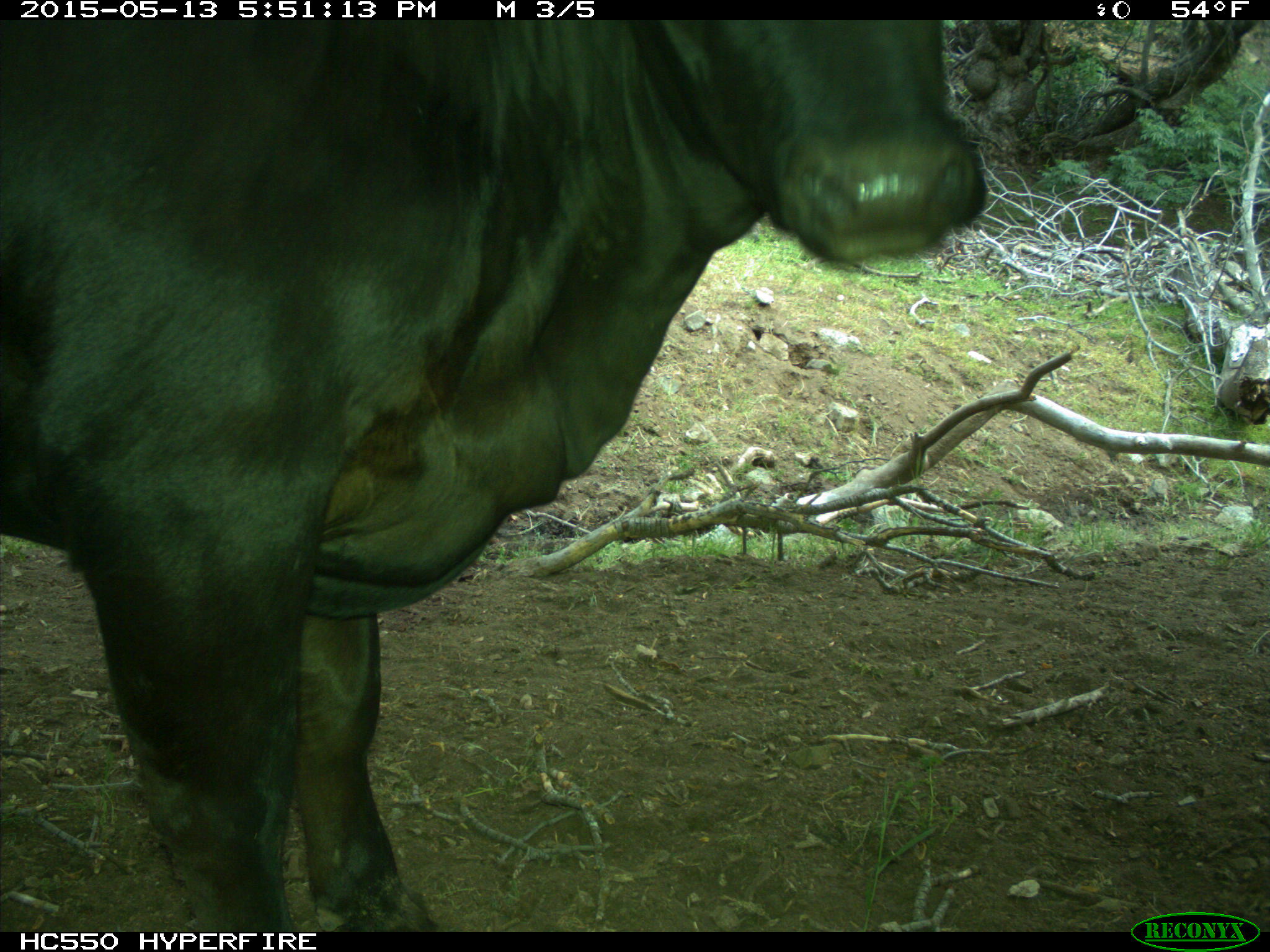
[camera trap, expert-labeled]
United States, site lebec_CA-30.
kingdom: Animalia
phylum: Chordata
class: Mammalia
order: Artiodactyla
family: Bovidae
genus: Bos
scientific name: Bos taurus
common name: domestic cow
Bos taurus (domestic cow).